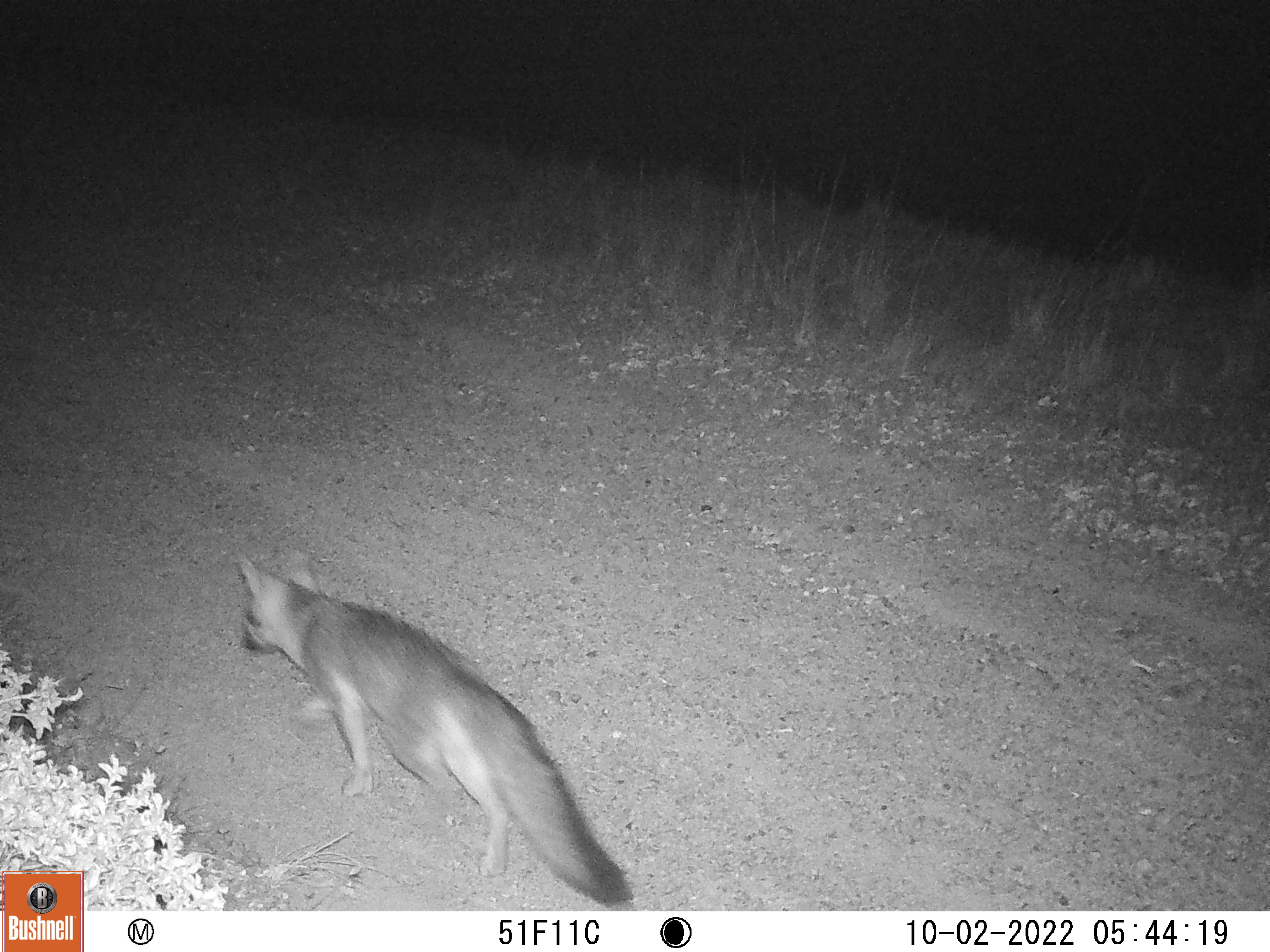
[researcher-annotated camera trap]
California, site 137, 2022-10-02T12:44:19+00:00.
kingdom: Animalia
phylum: Chordata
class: Mammalia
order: Carnivora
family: Canidae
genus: Urocyon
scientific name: Urocyon cinereoargenteus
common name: gray fox